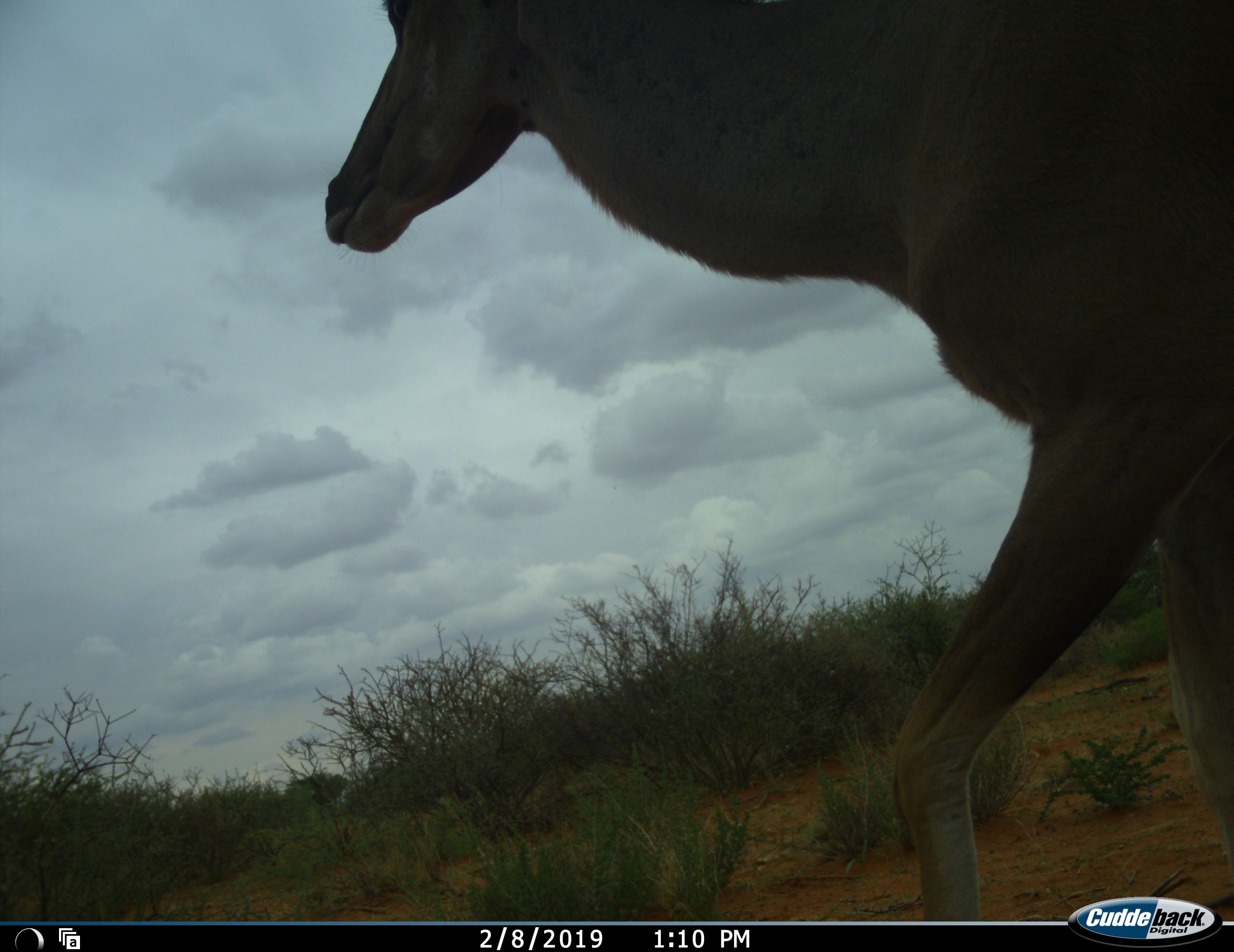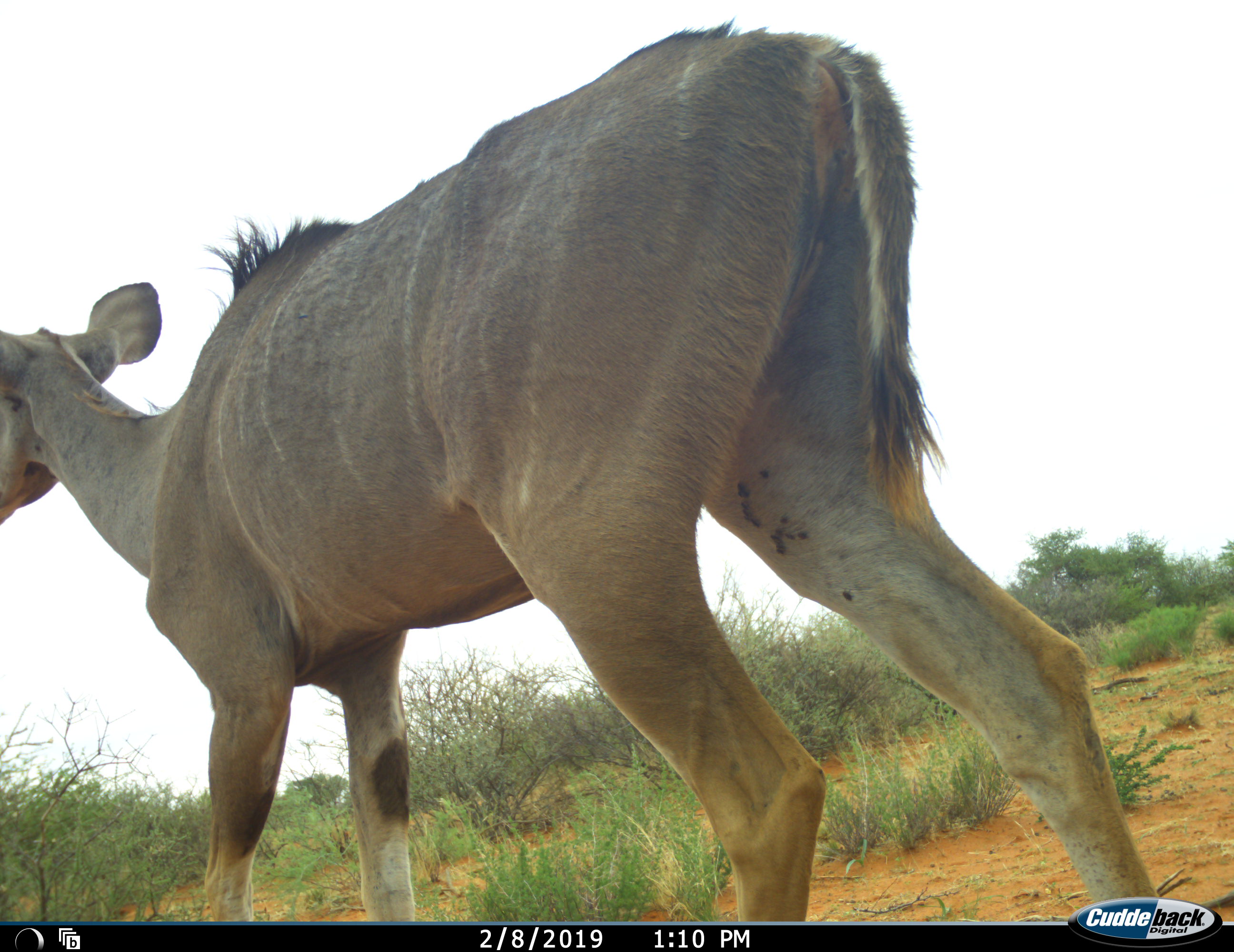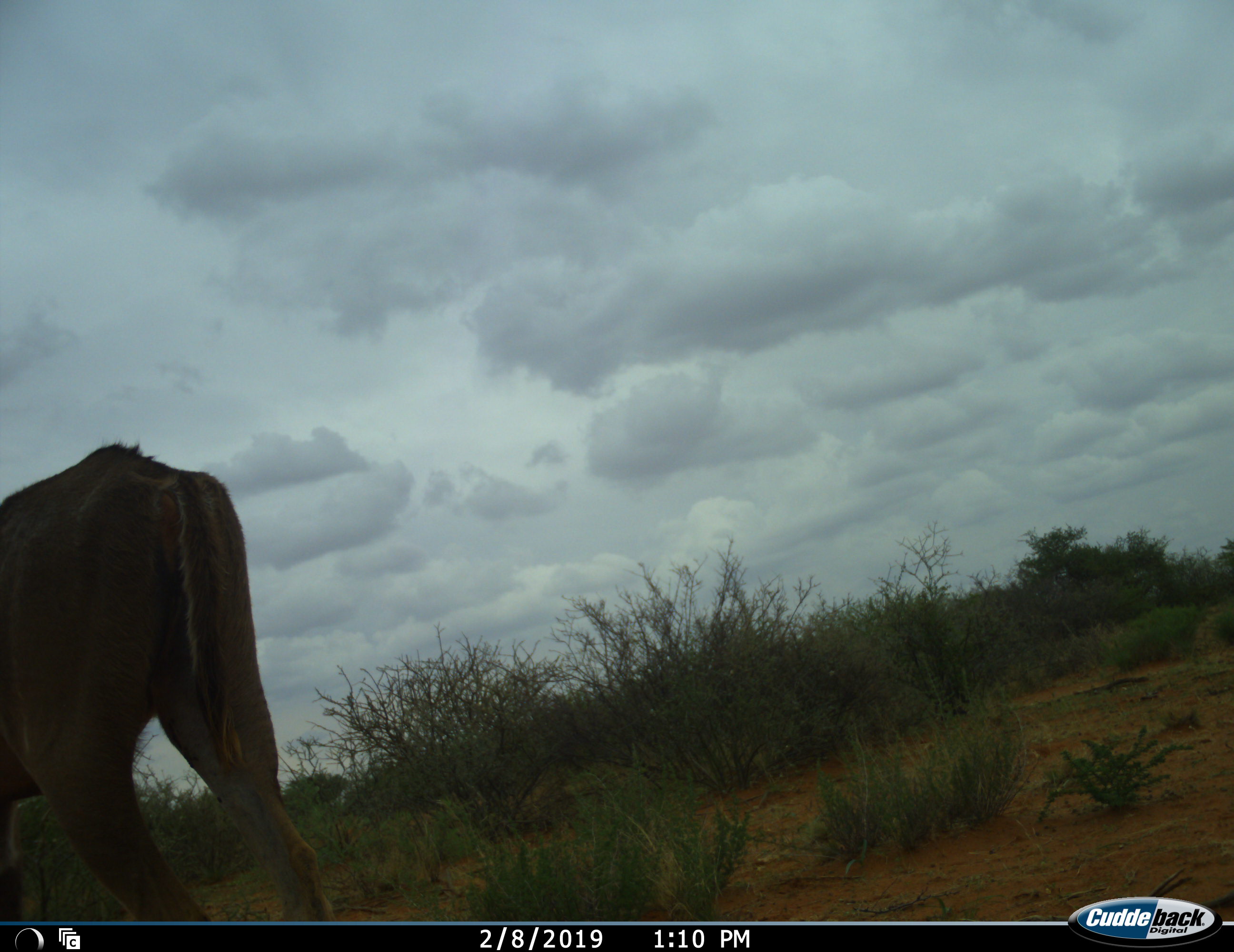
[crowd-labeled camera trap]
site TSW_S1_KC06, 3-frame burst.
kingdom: Animalia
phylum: Chordata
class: Mammalia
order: Artiodactyla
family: Bovidae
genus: Tragelaphus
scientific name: Tragelaphus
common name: kudu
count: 1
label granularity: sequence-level